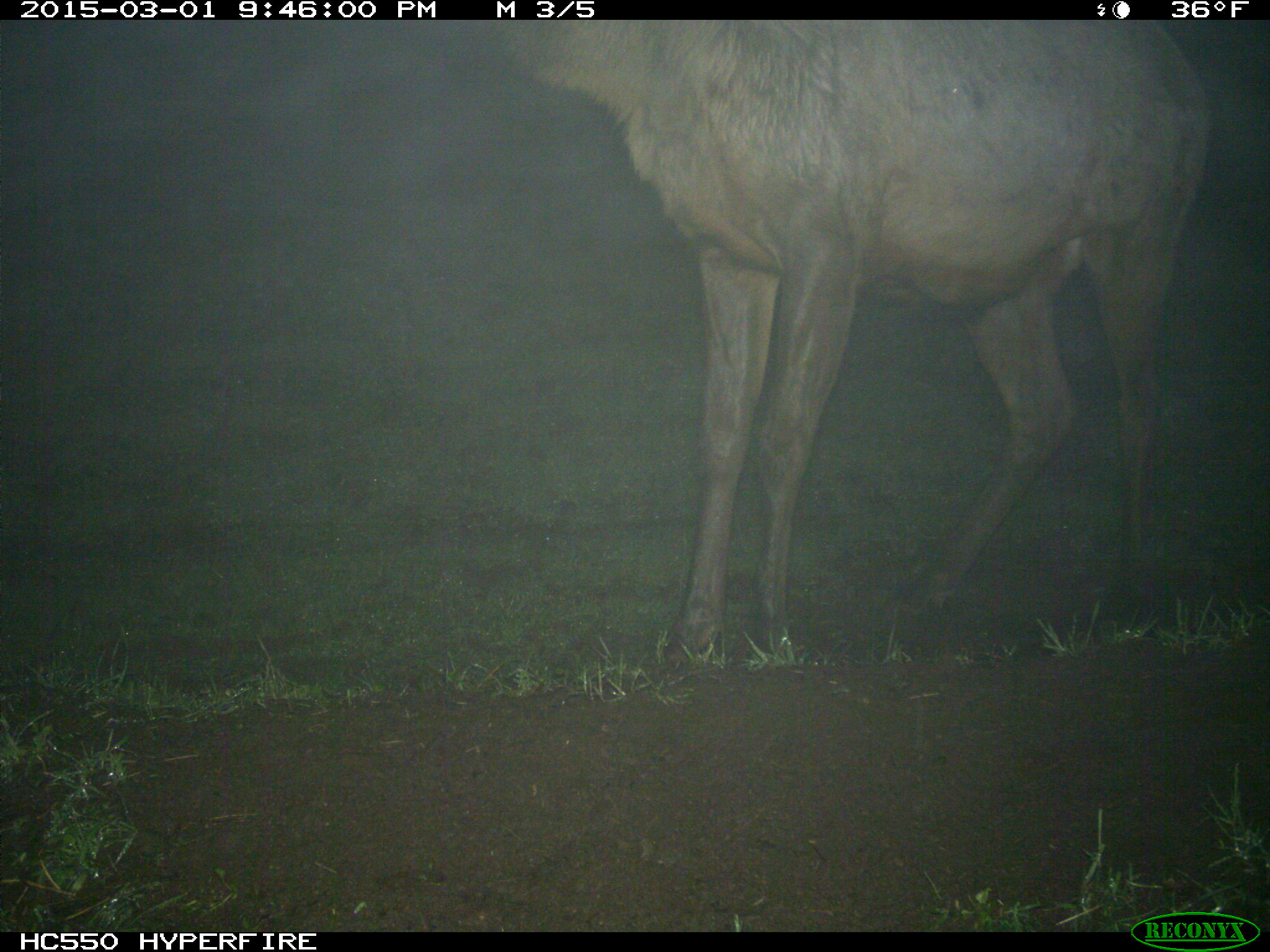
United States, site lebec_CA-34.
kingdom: Animalia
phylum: Chordata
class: Mammalia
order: Artiodactyla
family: Cervidae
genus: Cervus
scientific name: Cervus canadensis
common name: elk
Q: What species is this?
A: Cervus canadensis (elk).